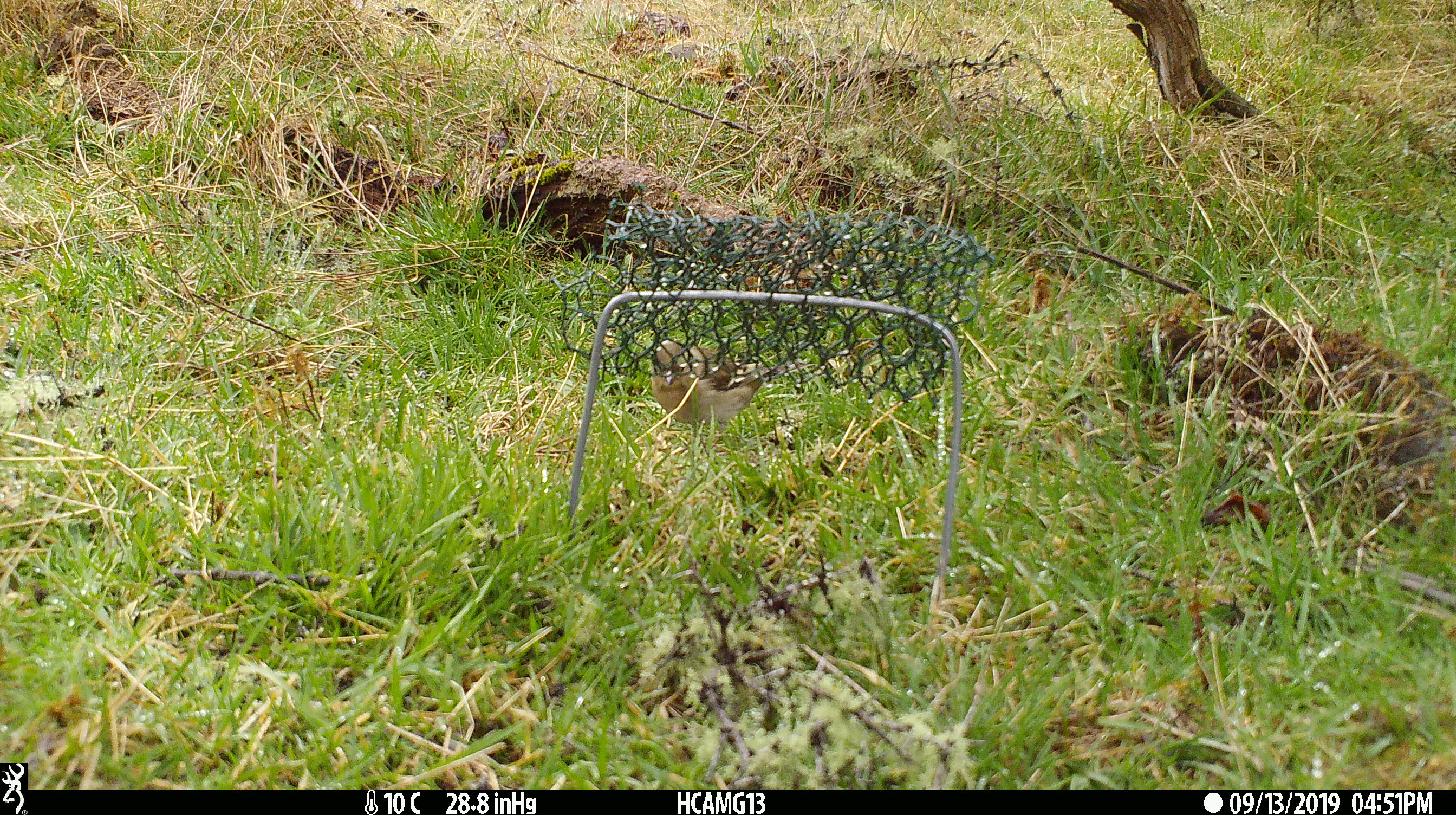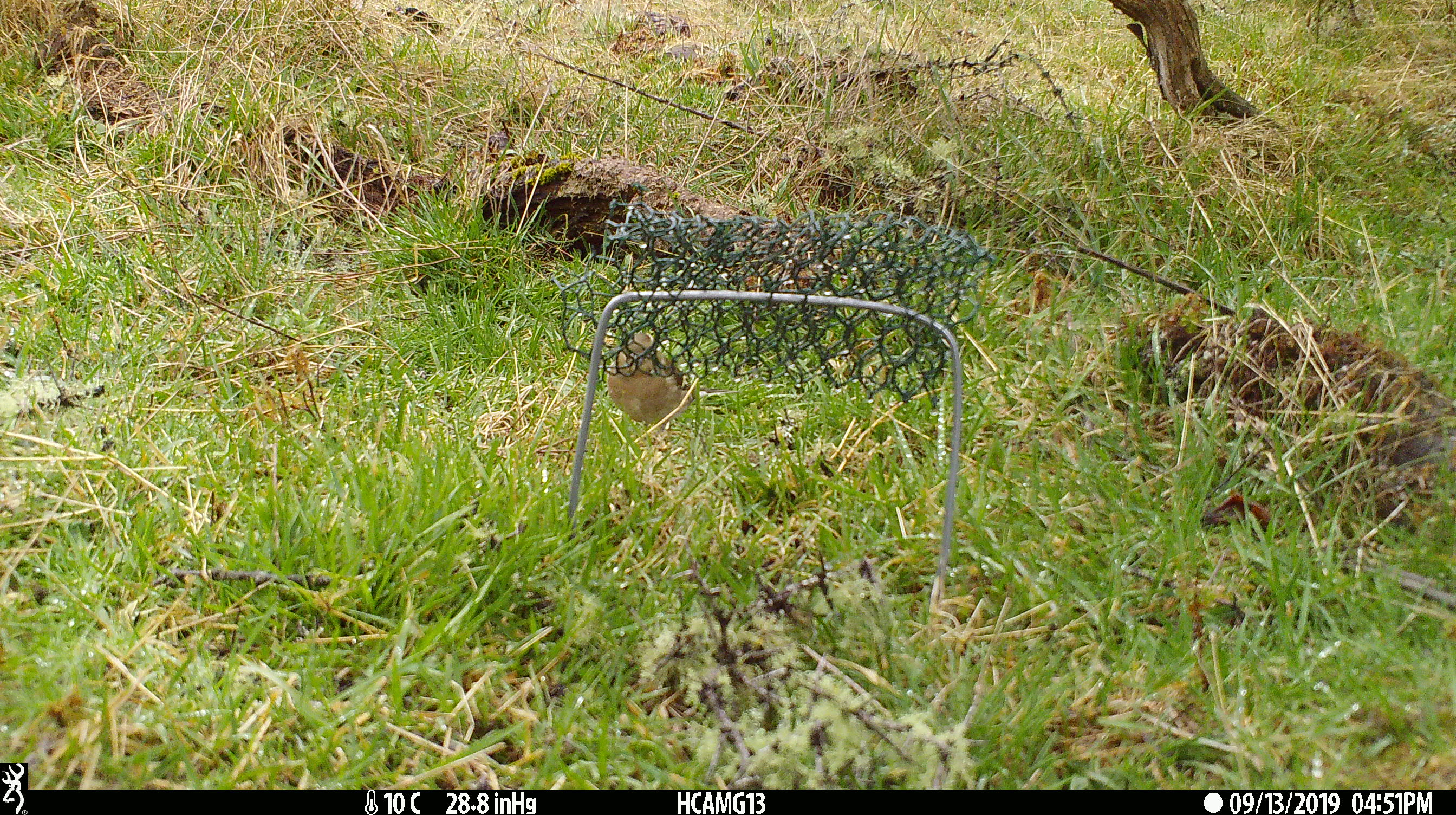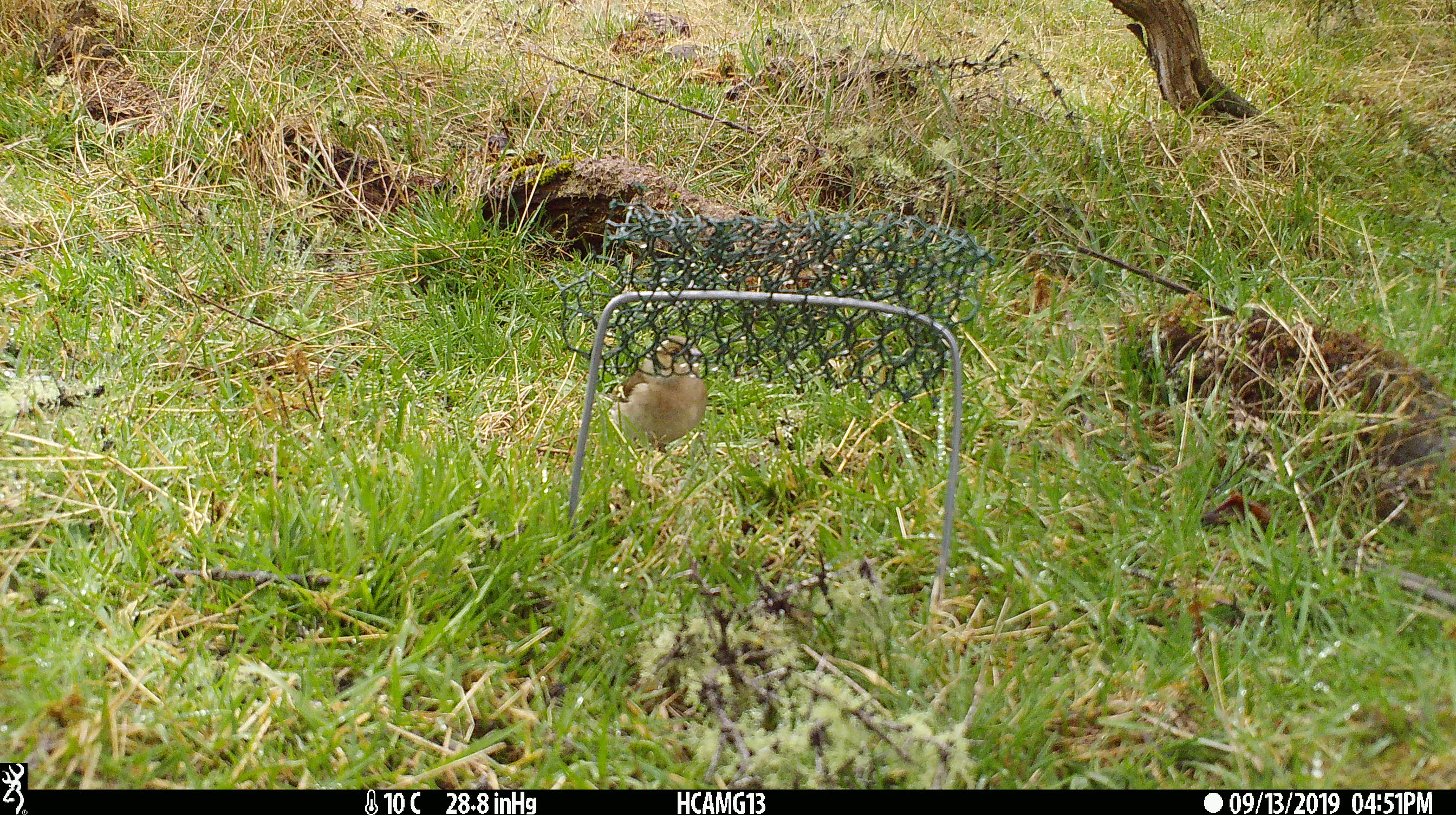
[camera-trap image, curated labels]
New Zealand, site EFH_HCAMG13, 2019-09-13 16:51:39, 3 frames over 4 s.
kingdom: Animalia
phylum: Chordata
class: Aves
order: Passeriformes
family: Fringillidae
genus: Fringilla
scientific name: Fringilla coelebs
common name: common chaffinch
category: chaffinch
Chaffinch (common chaffinch) (Fringilla coelebs).